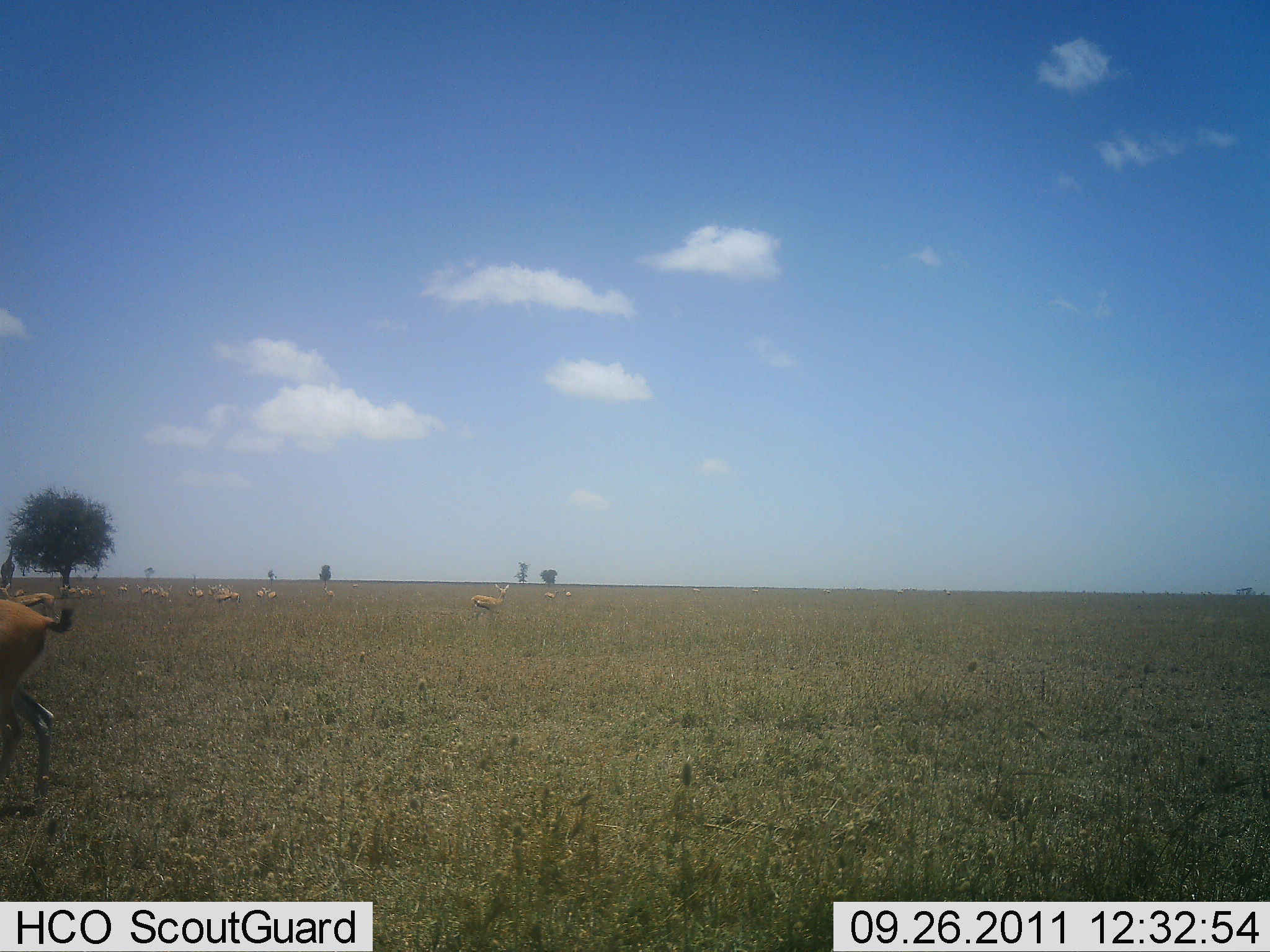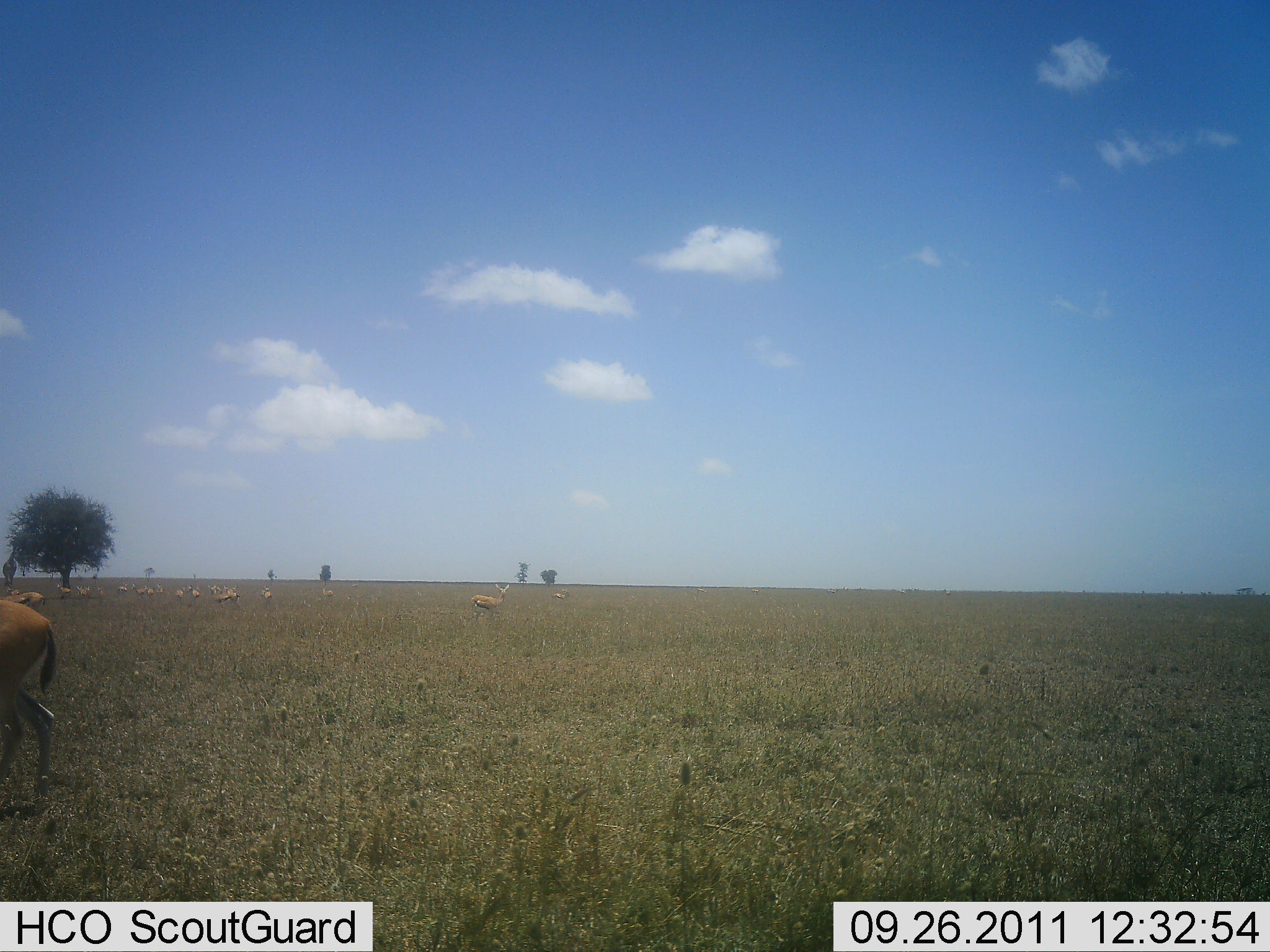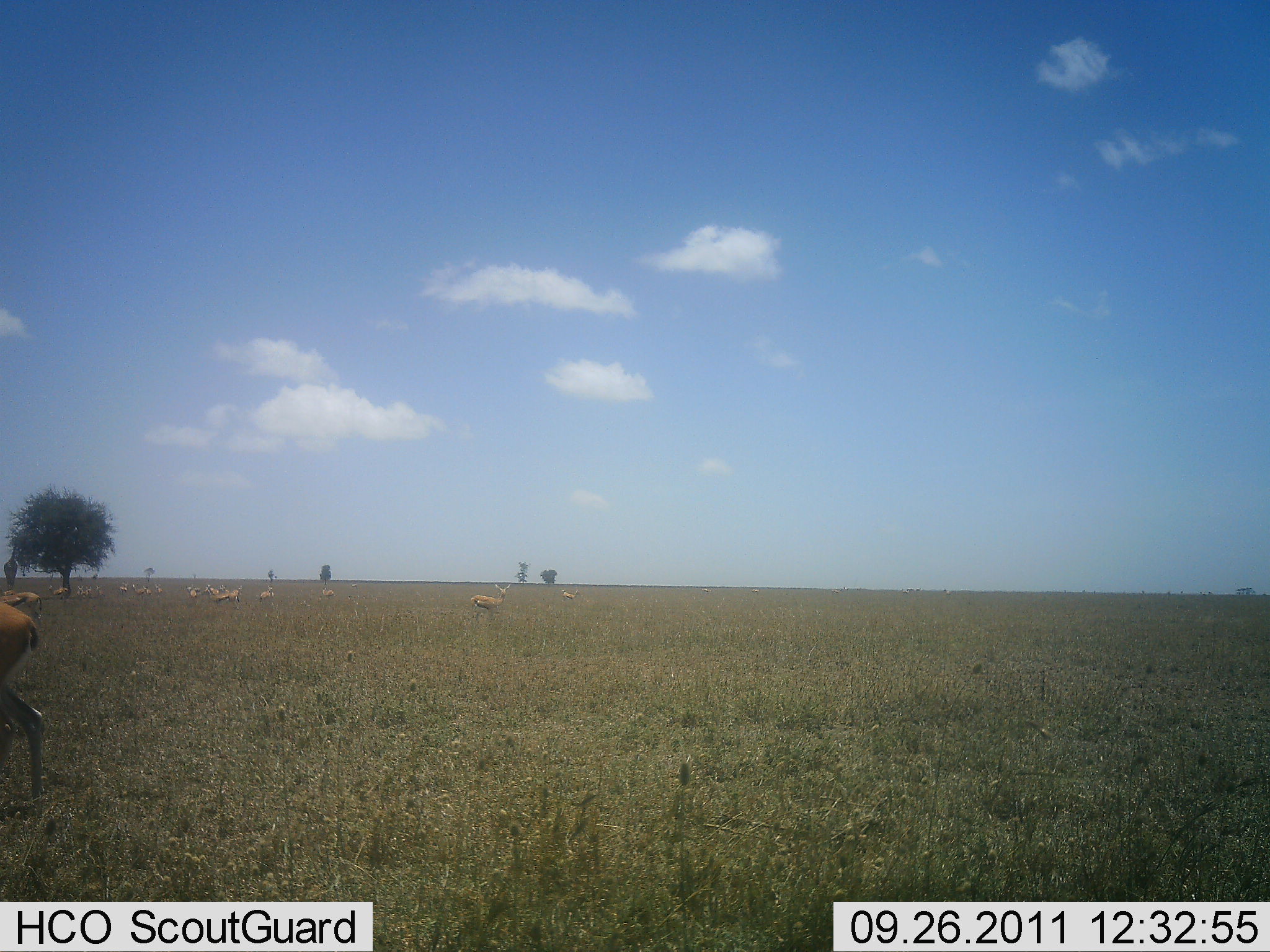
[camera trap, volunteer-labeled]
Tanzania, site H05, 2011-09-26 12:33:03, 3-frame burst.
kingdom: Animalia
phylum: Chordata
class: Mammalia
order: Artiodactyla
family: Bovidae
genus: Eudorcas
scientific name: Eudorcas thomsonii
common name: thomson's gazelle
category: gazellethomsons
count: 11-50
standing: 75%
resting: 0%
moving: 33%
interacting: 0%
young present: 0%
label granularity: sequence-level